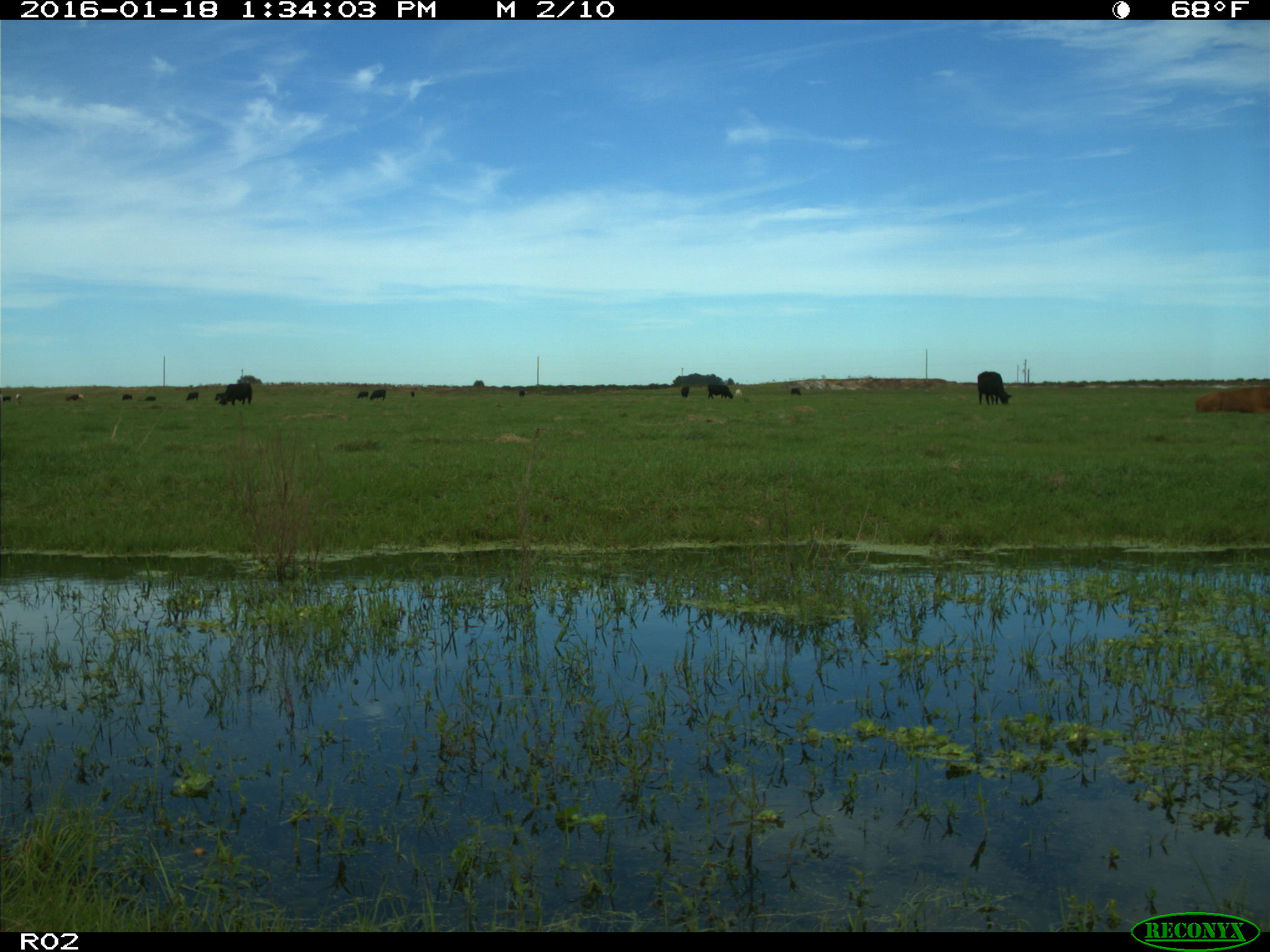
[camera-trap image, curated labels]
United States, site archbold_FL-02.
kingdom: Animalia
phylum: Chordata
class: Mammalia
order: Artiodactyla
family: Bovidae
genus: Bos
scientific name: Bos taurus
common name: domestic cow